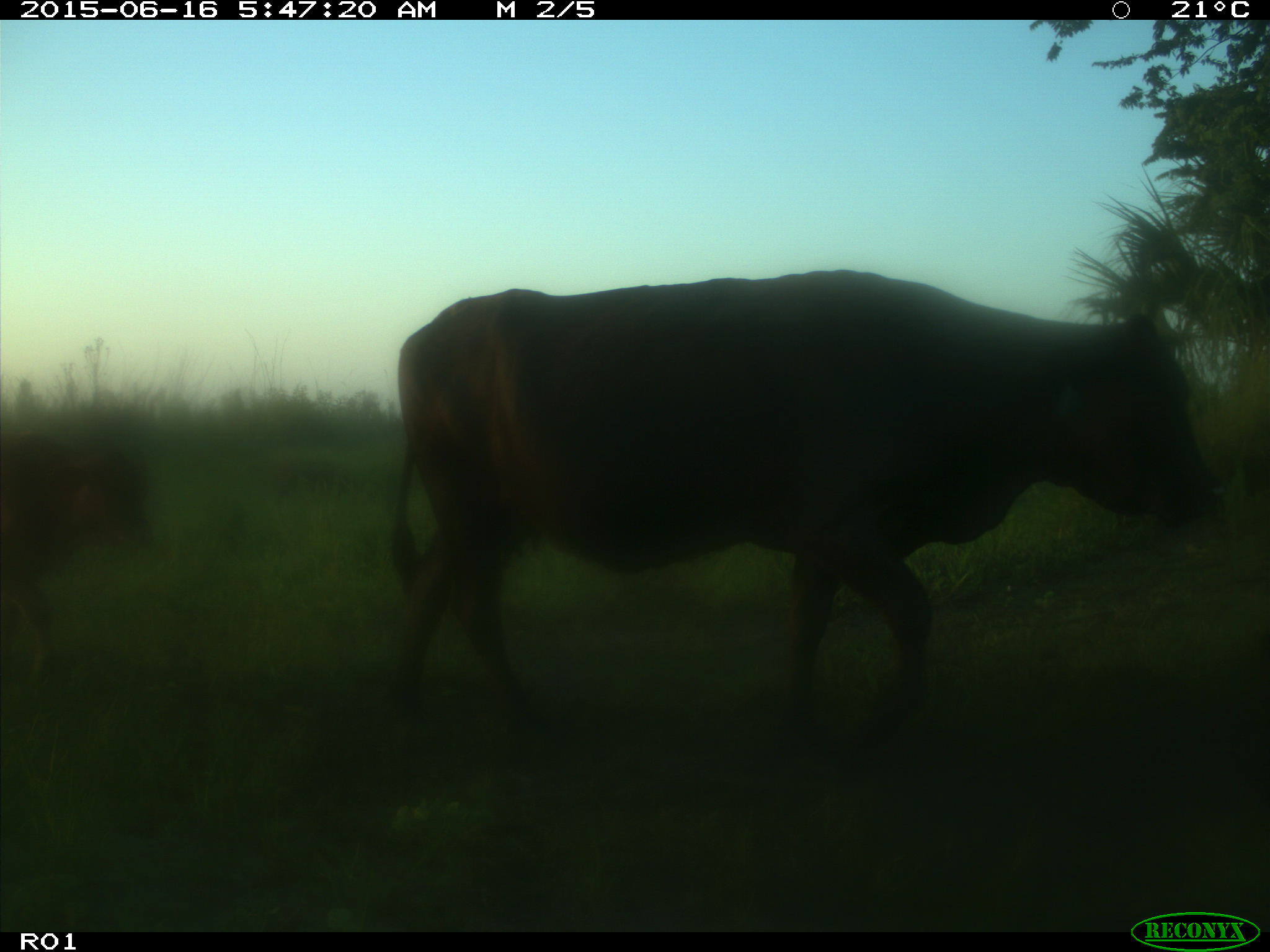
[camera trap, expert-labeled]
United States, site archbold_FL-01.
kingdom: Animalia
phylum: Chordata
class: Mammalia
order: Artiodactyla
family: Bovidae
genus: Bos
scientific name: Bos taurus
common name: domestic cow